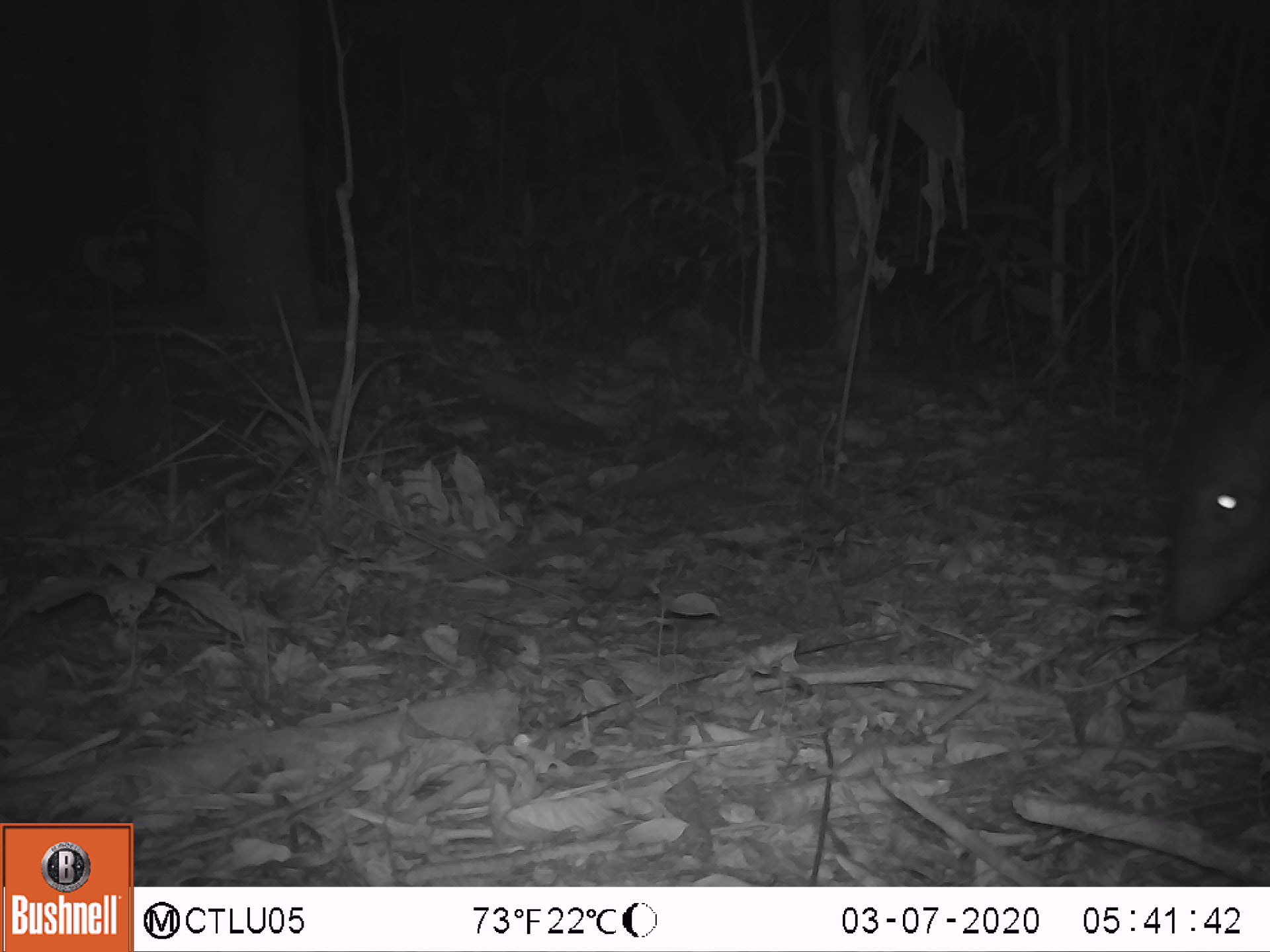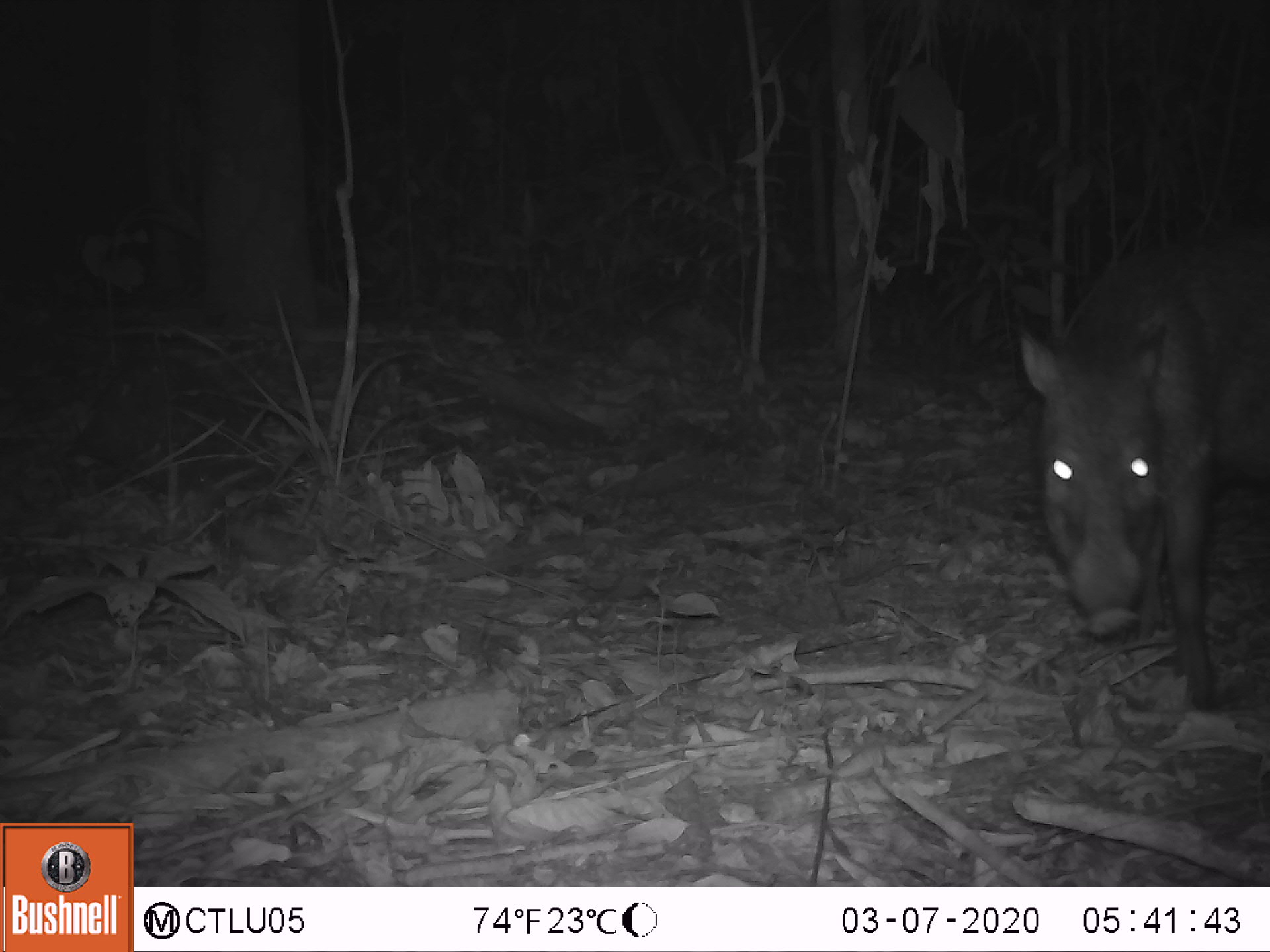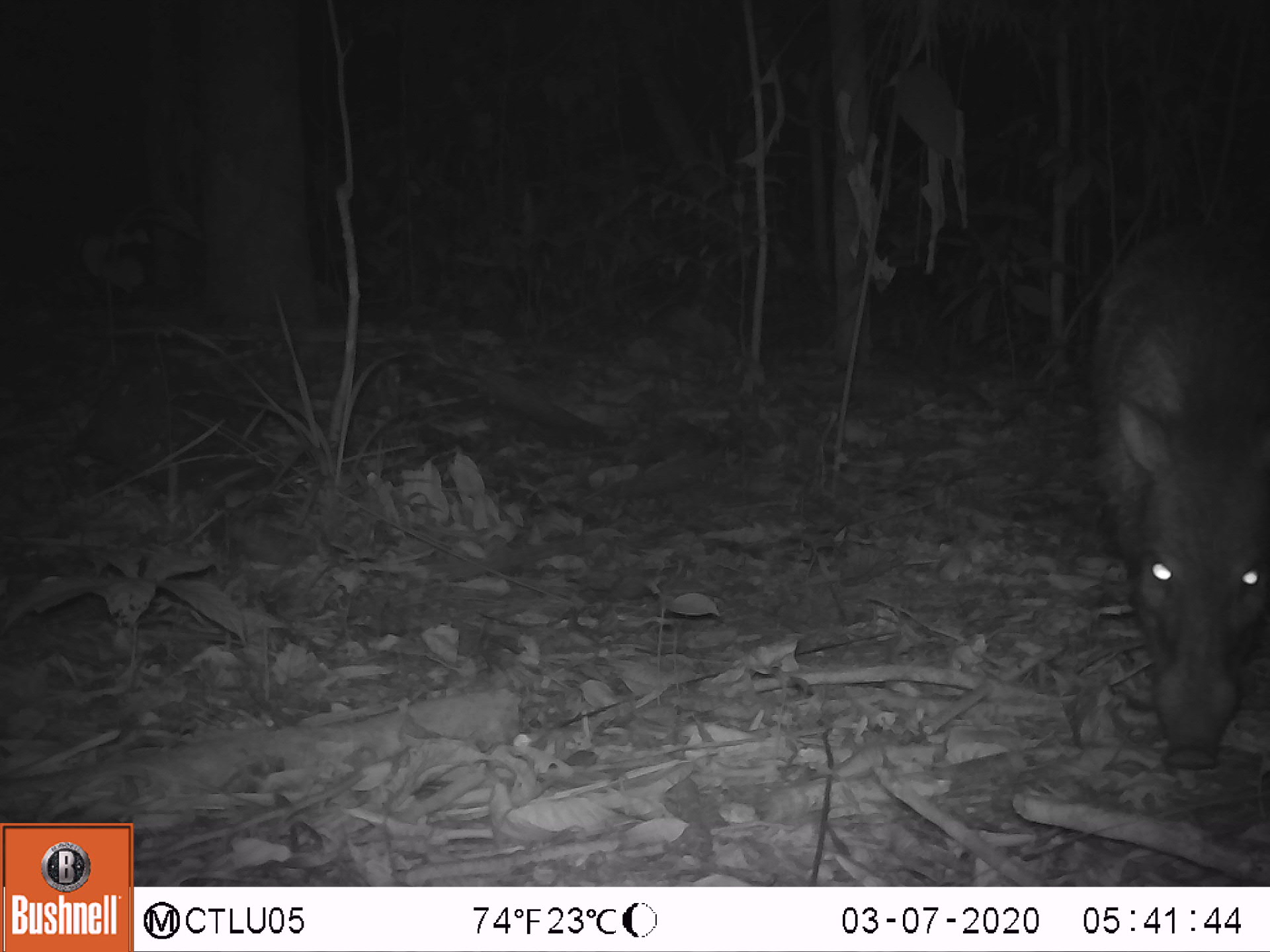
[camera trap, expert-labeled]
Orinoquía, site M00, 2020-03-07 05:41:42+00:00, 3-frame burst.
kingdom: Animalia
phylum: Chordata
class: Mammalia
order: Artiodactyla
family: Tayassuidae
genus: Pecari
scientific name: Pecari tajacu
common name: collared peccary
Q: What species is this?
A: Collared peccary (Pecari tajacu).